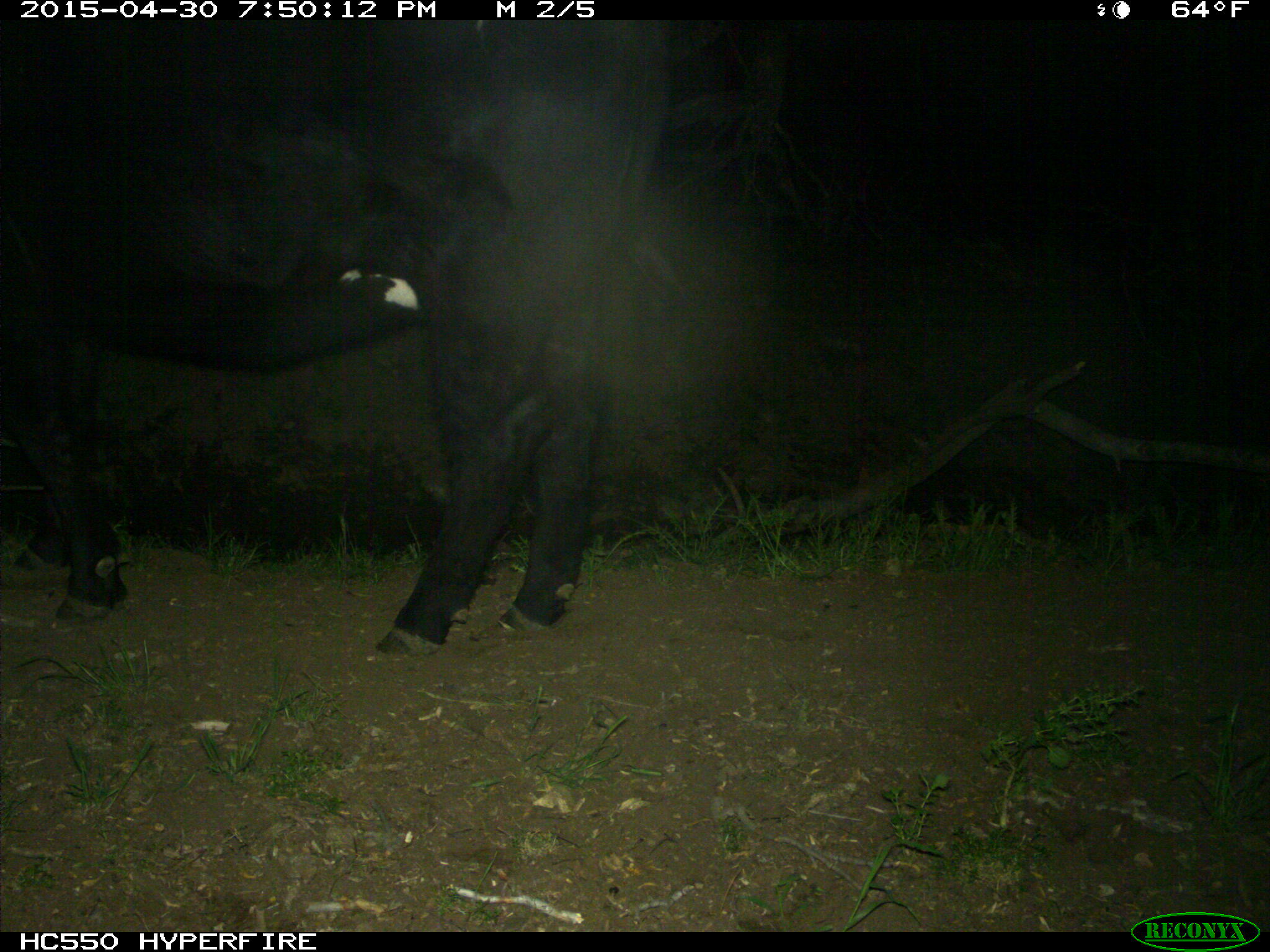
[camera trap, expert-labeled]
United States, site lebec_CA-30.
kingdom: Animalia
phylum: Chordata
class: Mammalia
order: Artiodactyla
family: Bovidae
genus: Bos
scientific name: Bos taurus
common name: domestic cow